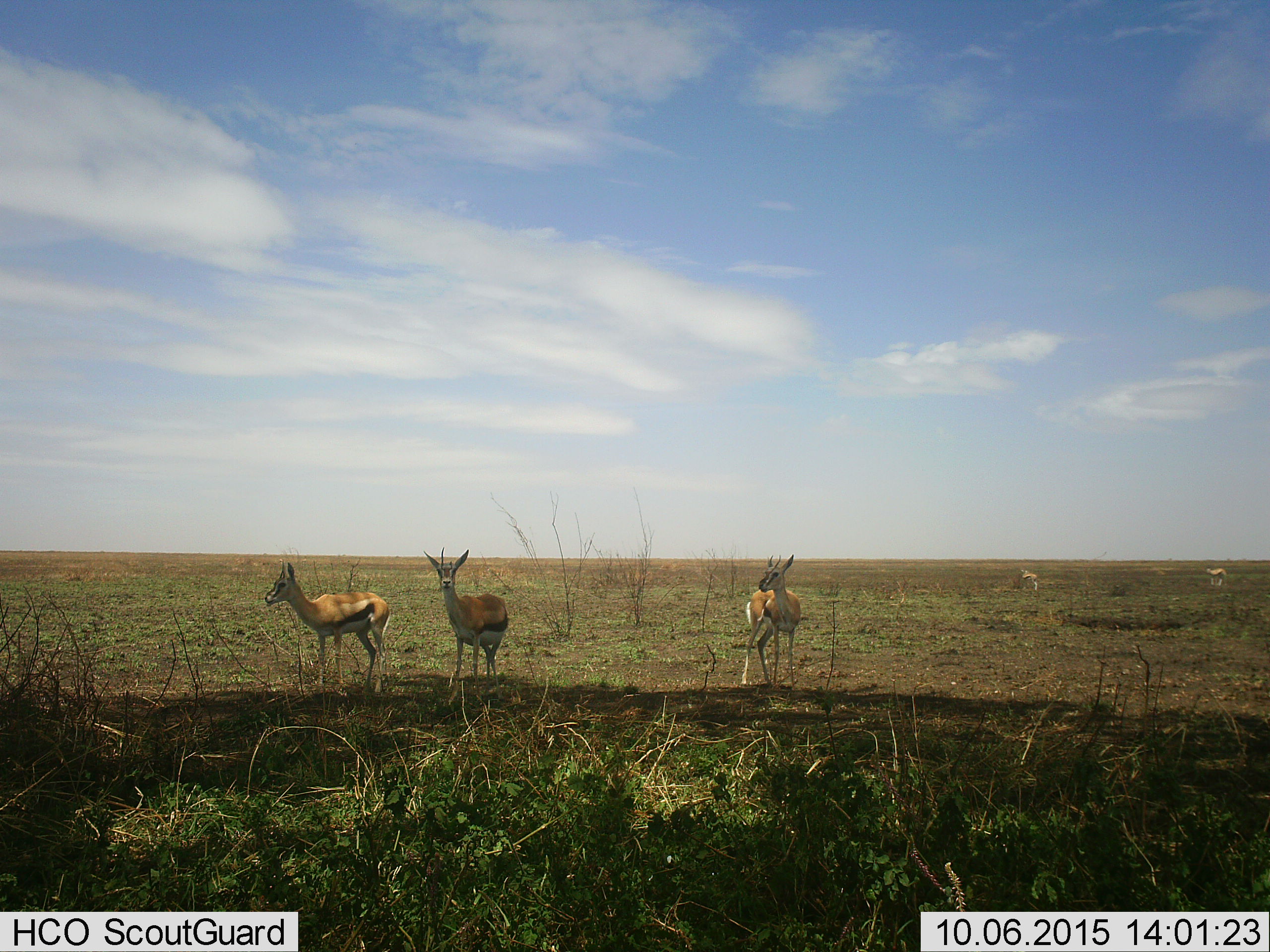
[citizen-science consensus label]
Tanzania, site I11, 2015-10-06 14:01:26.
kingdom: Animalia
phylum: Chordata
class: Mammalia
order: Artiodactyla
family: Bovidae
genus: Eudorcas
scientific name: Eudorcas thomsonii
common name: thomson's gazelle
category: gazellethomsons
Gazellethomsons (thomson's gazelle) (Eudorcas thomsonii), count 5. Behavior (volunteer vote fractions): standing 100%, resting 0%, moving 0%, interacting 0%. Young present (vote fraction): 12%. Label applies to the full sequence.